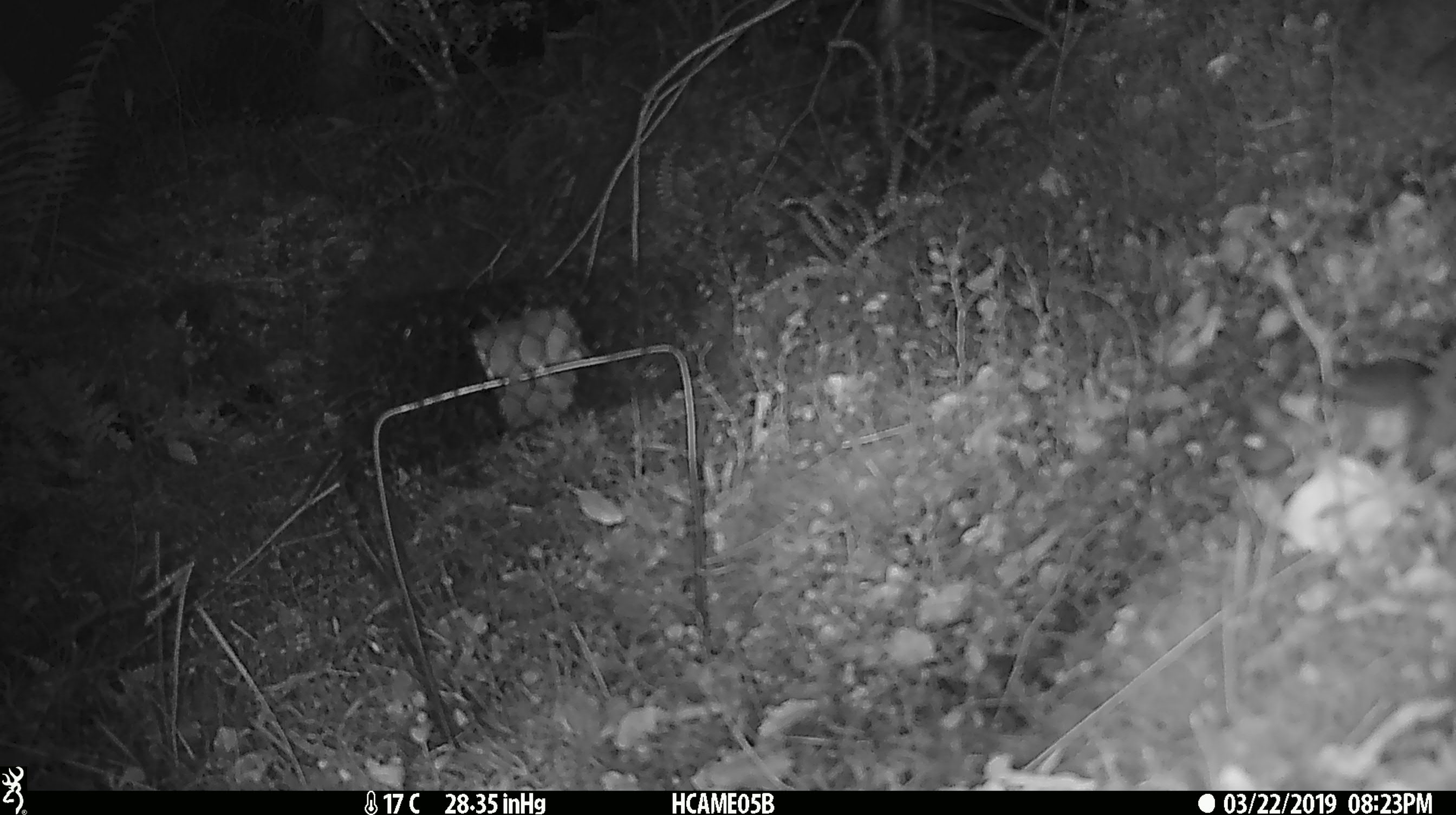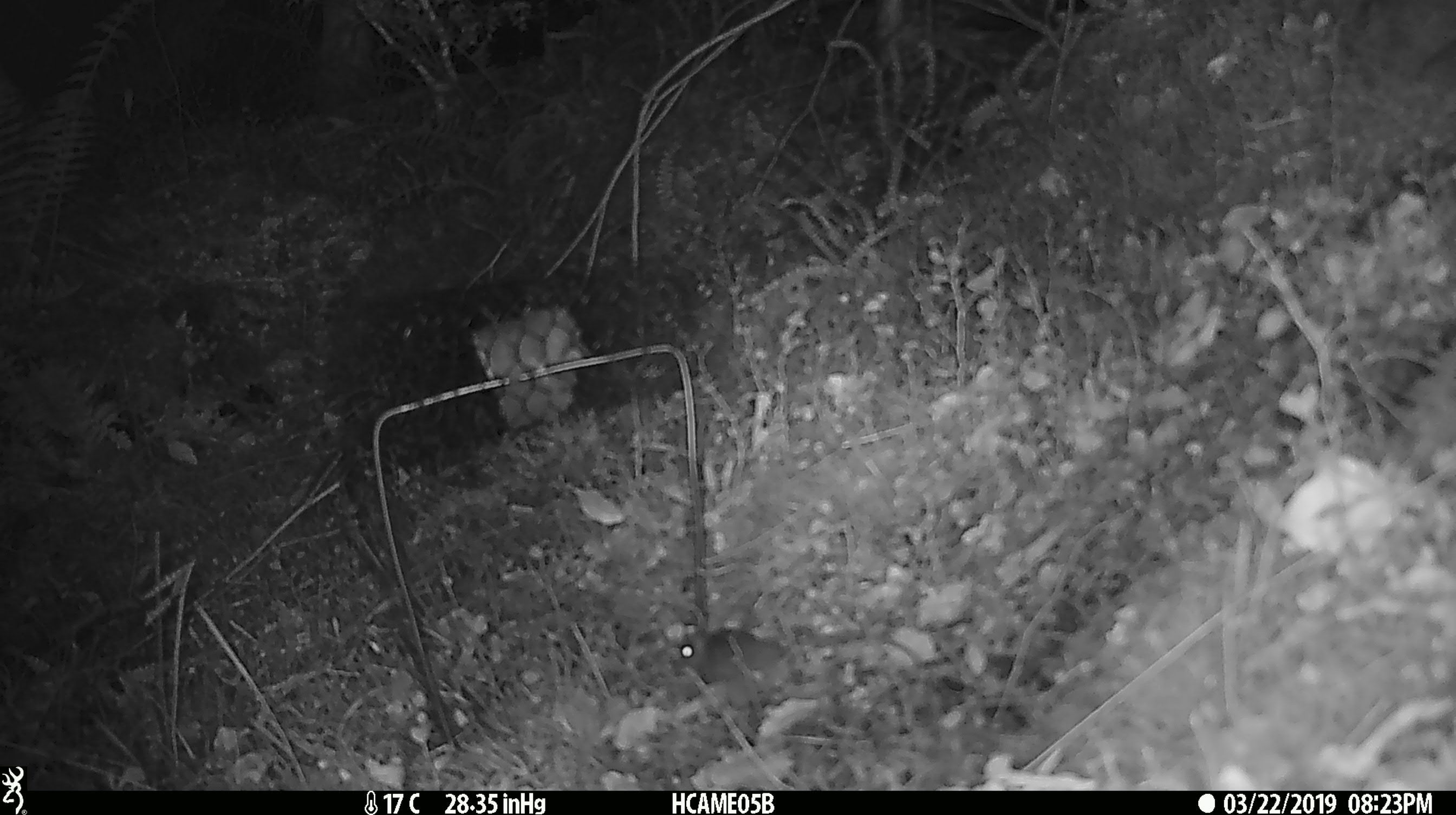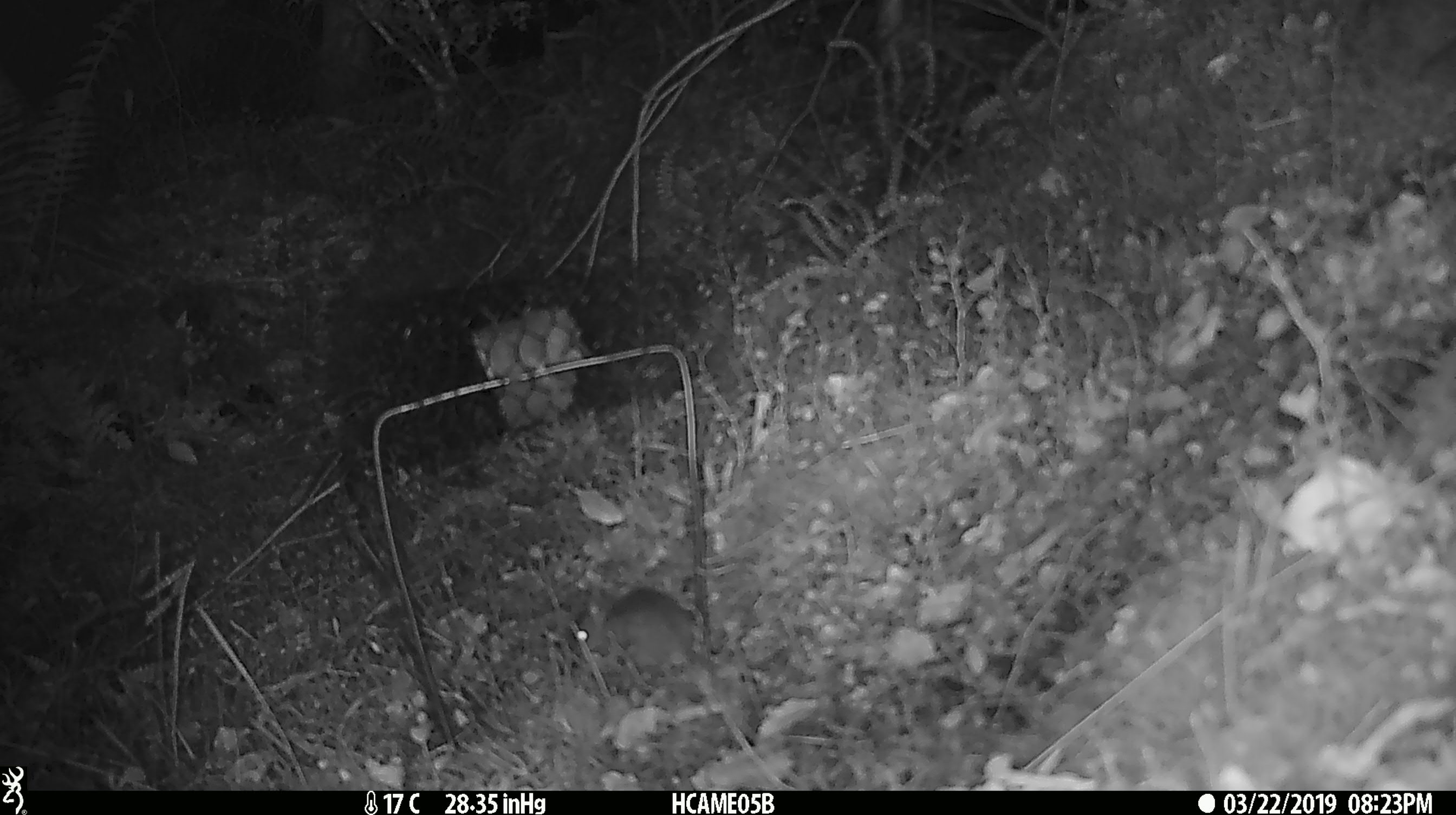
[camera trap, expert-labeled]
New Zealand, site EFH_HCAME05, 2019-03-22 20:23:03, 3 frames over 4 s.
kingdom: Animalia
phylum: Chordata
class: Mammalia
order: Rodentia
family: Muridae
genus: Mus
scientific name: Mus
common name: mouse